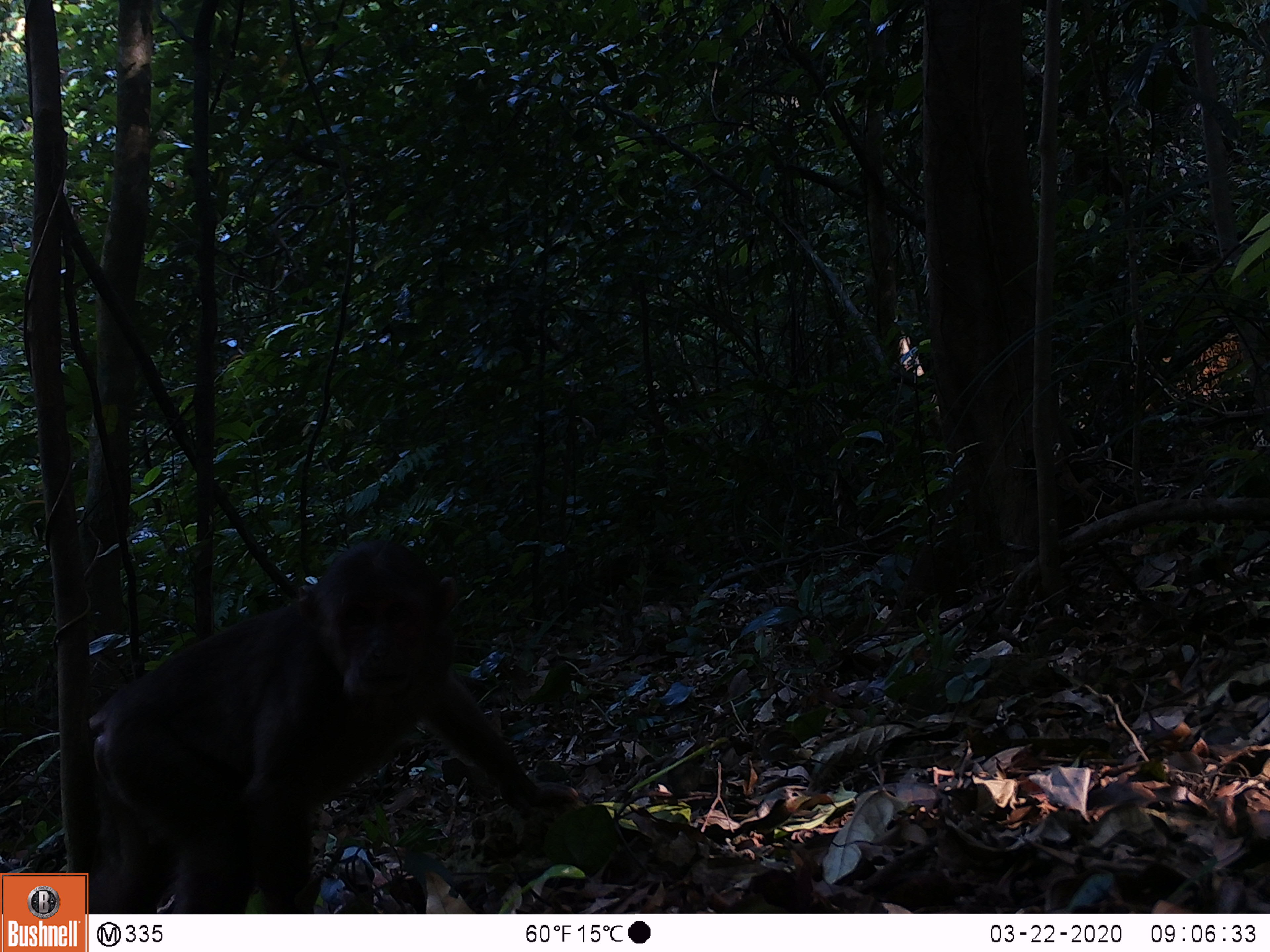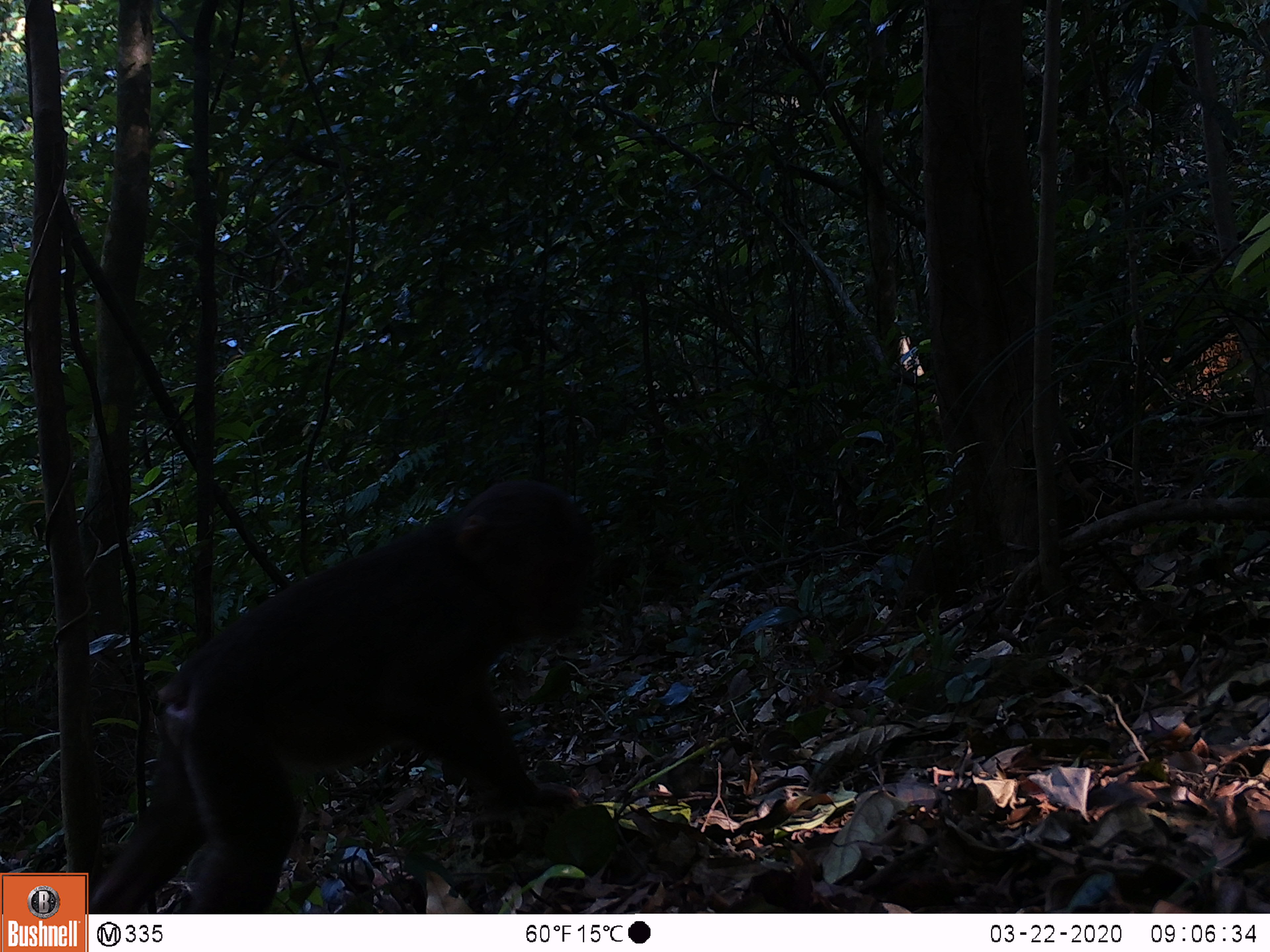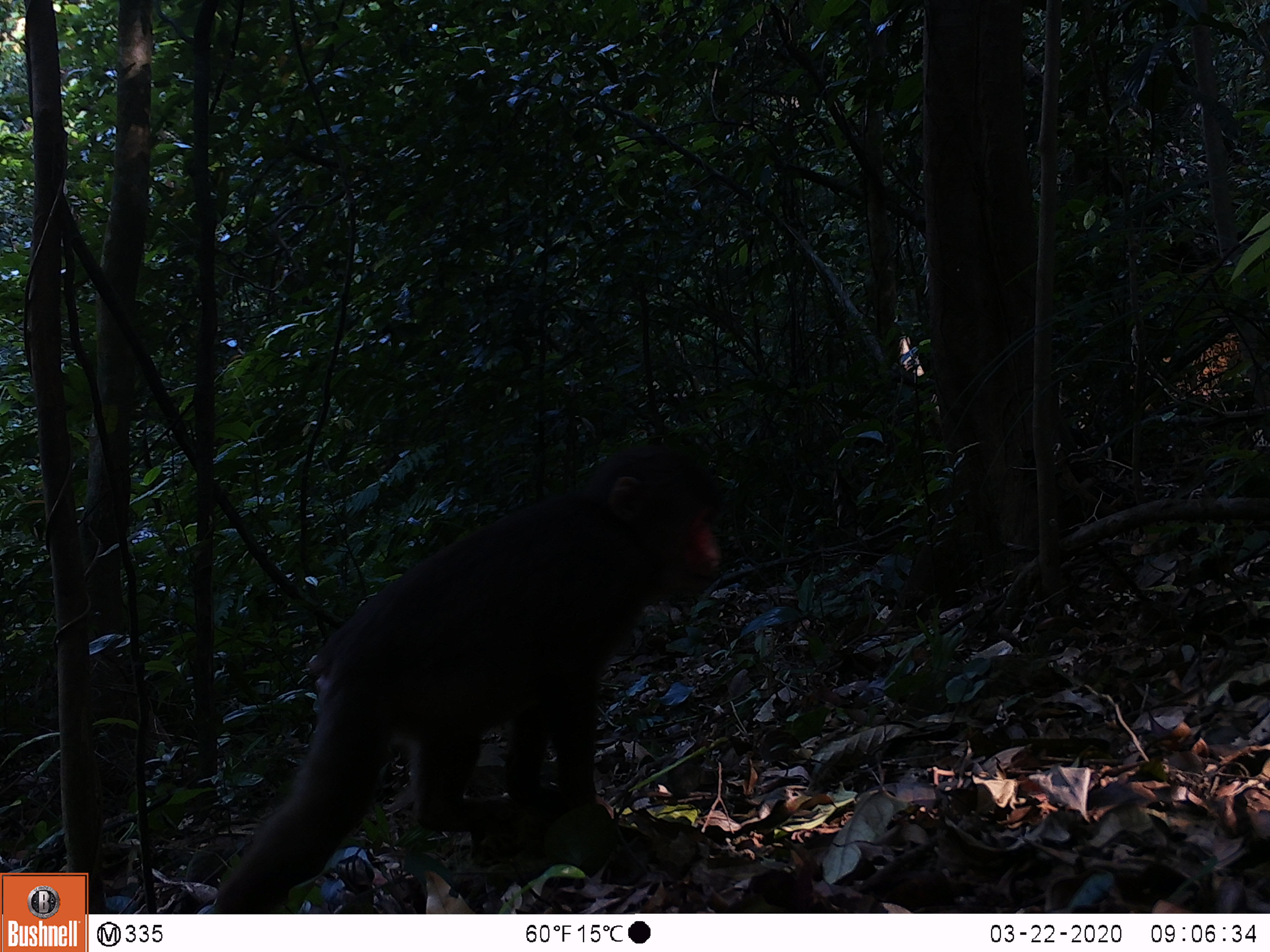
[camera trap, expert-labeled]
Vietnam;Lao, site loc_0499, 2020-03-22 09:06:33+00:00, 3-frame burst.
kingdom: Animalia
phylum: Chordata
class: Mammalia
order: Primates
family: Cercopithecidae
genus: Macaca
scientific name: Macaca arctoides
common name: stump-tailed macaque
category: stump tailed macaque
Stump tailed macaque (stump-tailed macaque) (Macaca arctoides). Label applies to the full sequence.